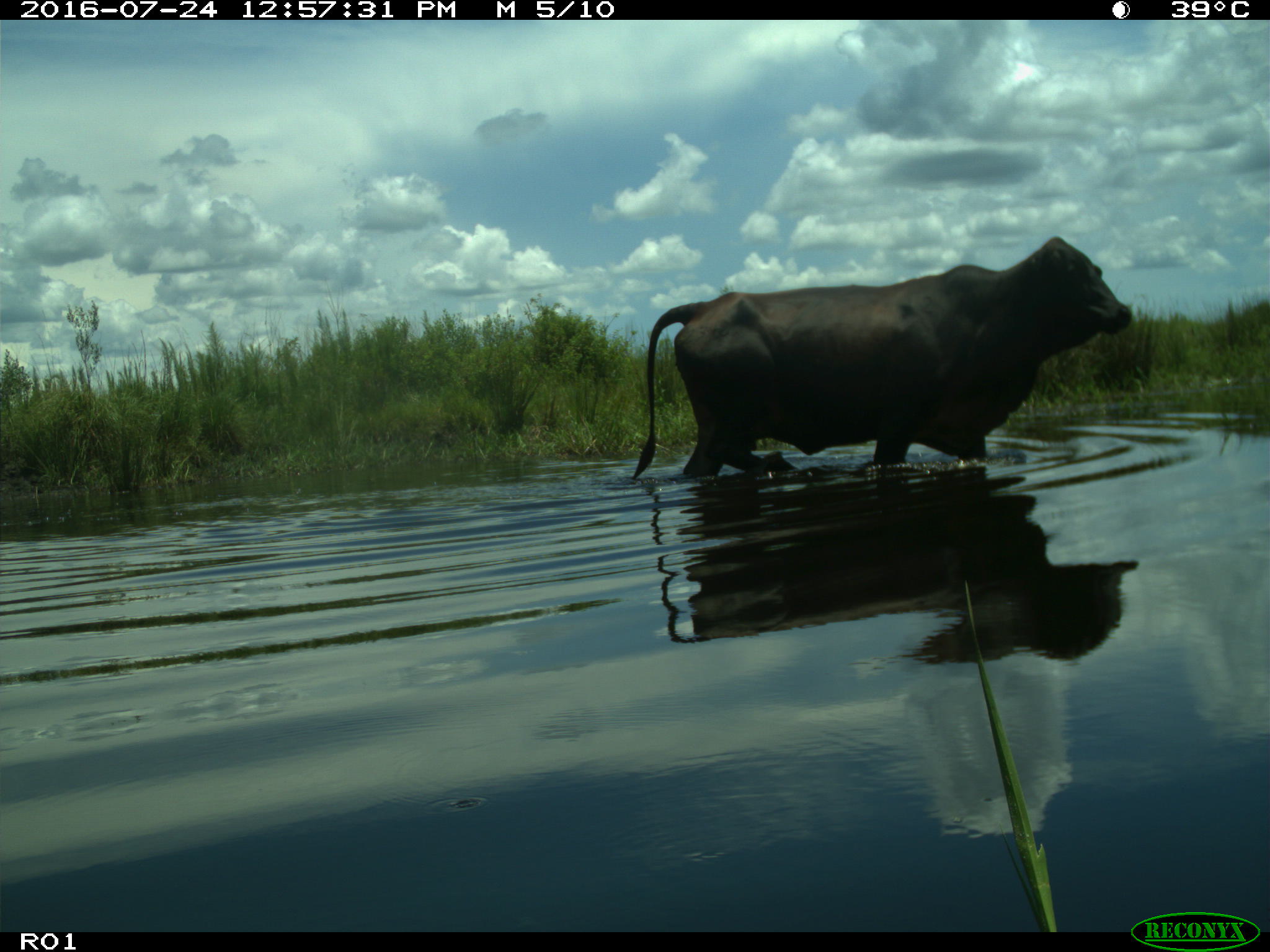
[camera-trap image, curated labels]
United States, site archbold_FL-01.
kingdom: Animalia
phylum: Chordata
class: Mammalia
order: Artiodactyla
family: Bovidae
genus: Bos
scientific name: Bos taurus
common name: domestic cow